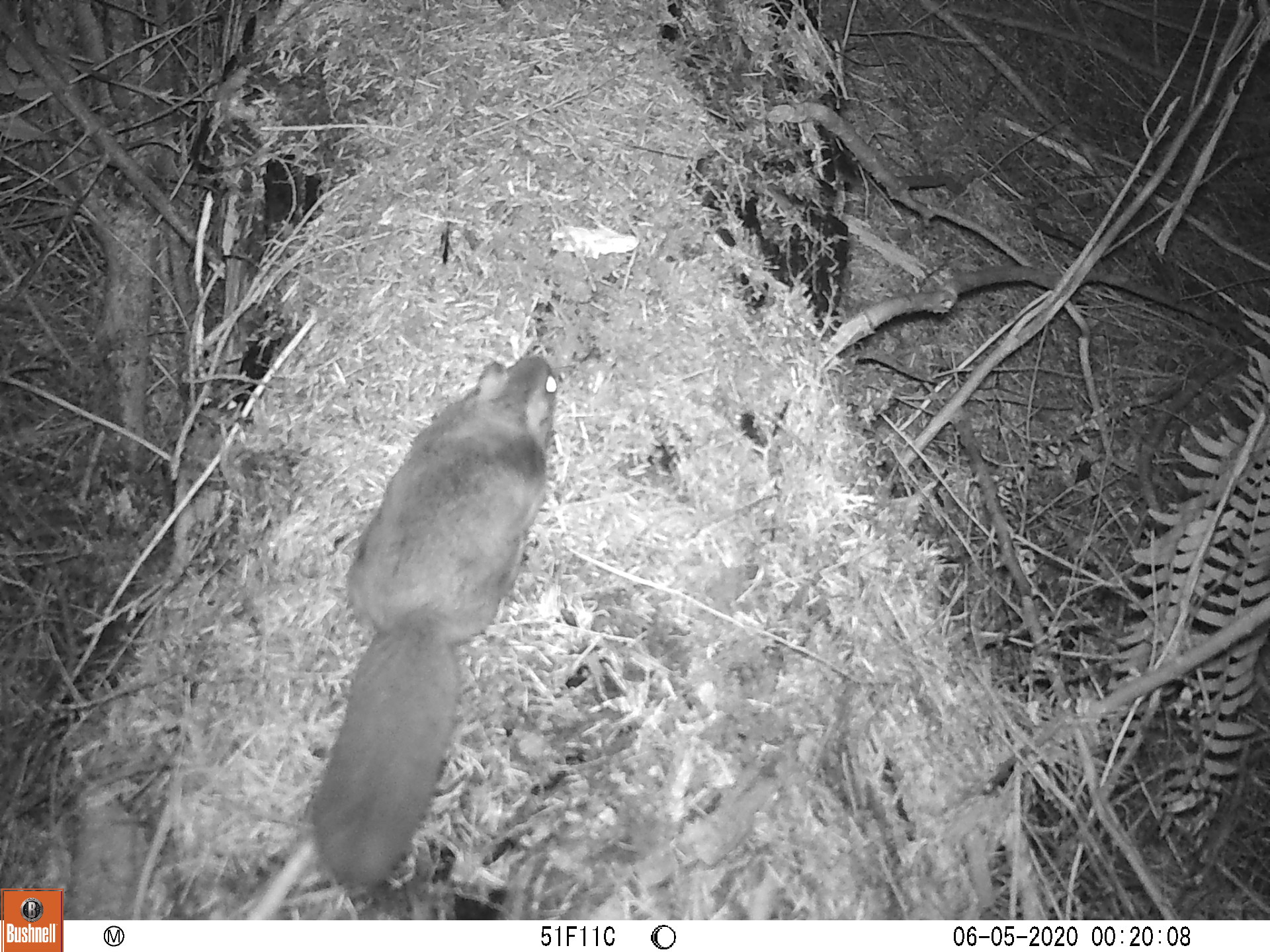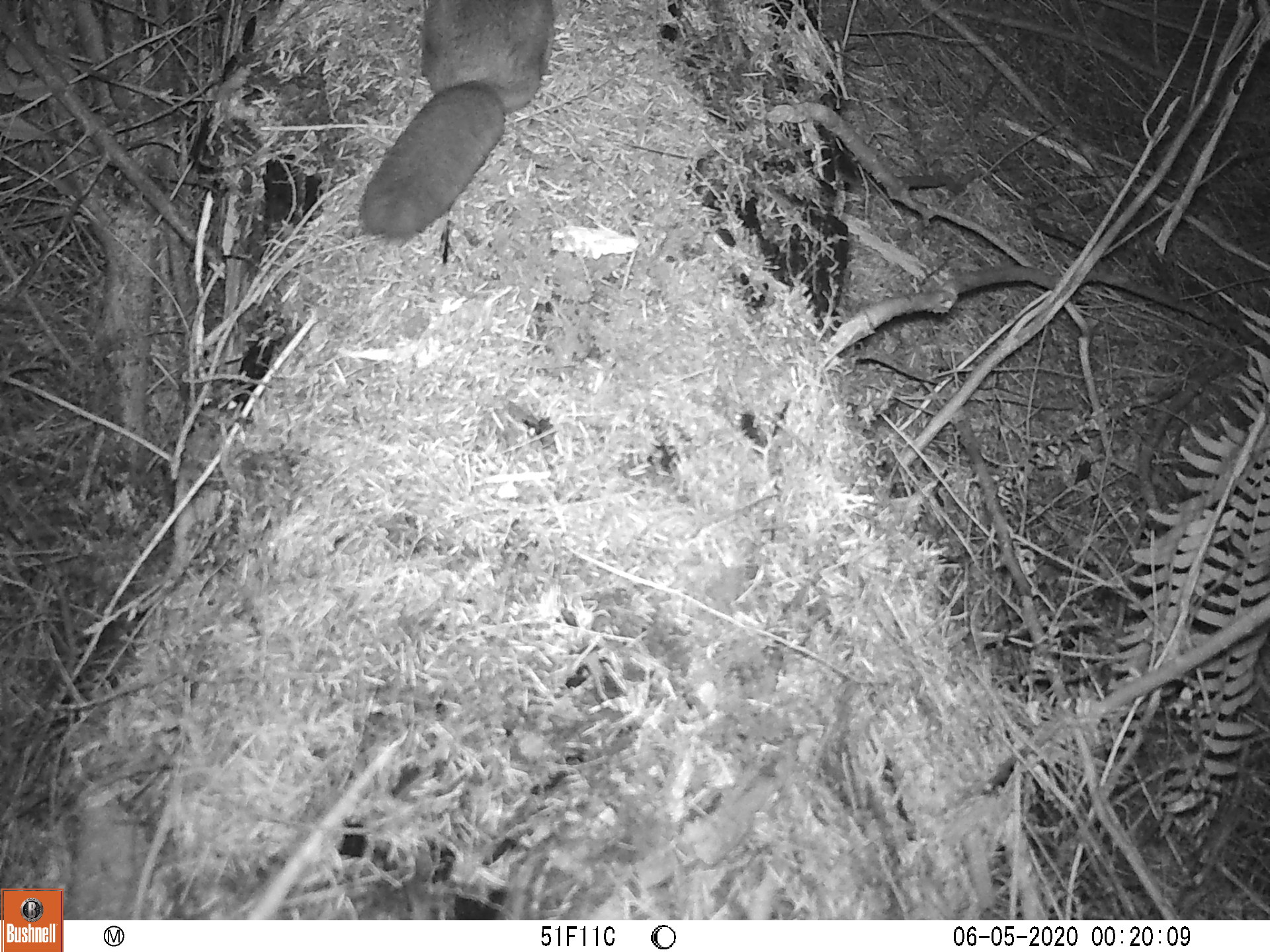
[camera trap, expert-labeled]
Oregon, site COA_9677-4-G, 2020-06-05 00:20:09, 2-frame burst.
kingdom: Animalia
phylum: Chordata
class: Mammalia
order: Rodentia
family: Sciuridae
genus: Glaucomys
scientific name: Glaucomys oregonensis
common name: humboldt's flying squirrel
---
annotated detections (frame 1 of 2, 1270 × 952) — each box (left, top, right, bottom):
humboldt's flying squirrel: (296, 345, 573, 907)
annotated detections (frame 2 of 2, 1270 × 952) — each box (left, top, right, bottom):
humboldt's flying squirrel: (344, 2, 568, 244)